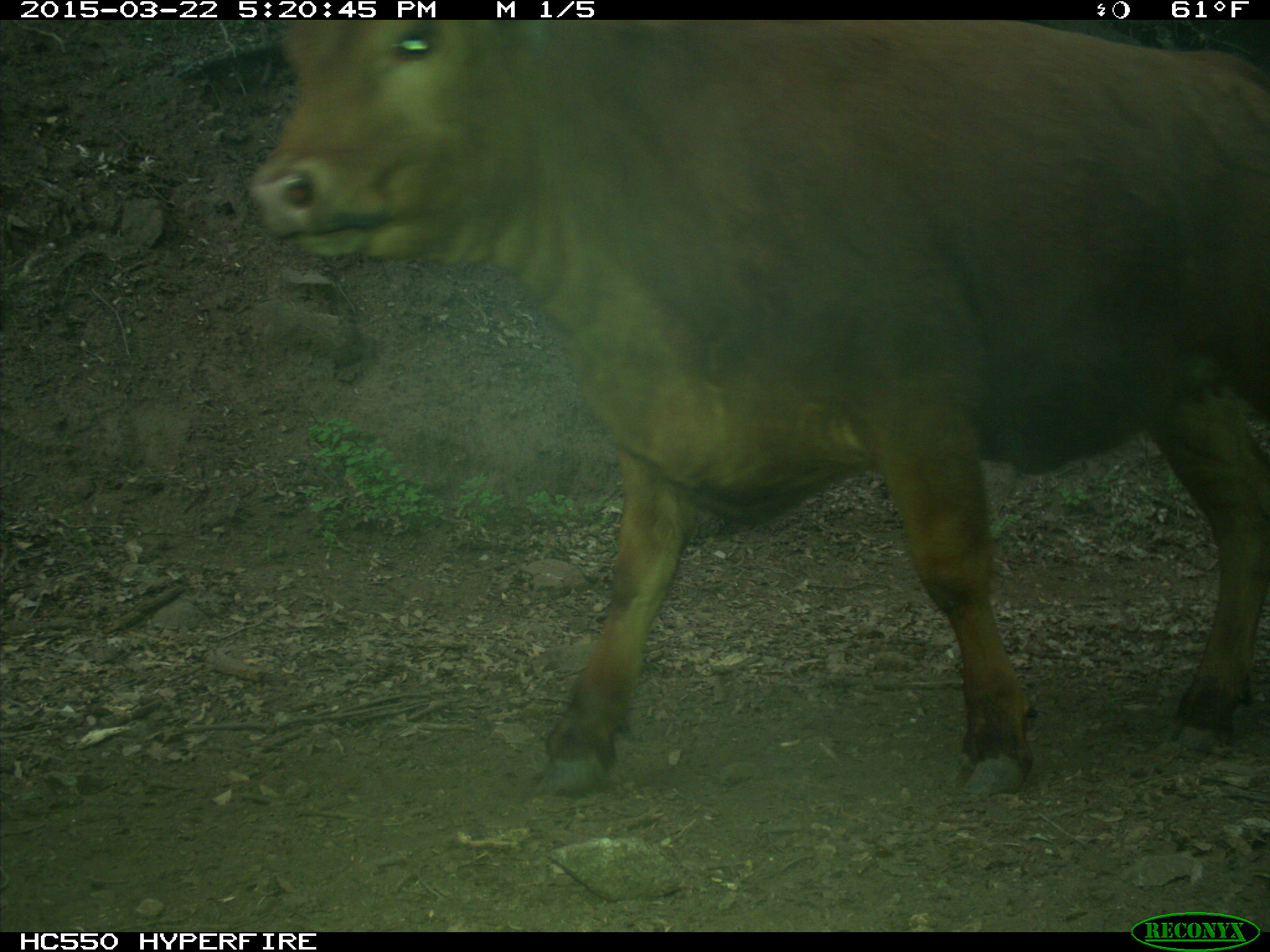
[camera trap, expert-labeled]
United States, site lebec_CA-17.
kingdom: Animalia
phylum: Chordata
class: Mammalia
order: Artiodactyla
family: Bovidae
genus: Bos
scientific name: Bos taurus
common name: domestic cow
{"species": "Bos taurus (domestic cow)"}